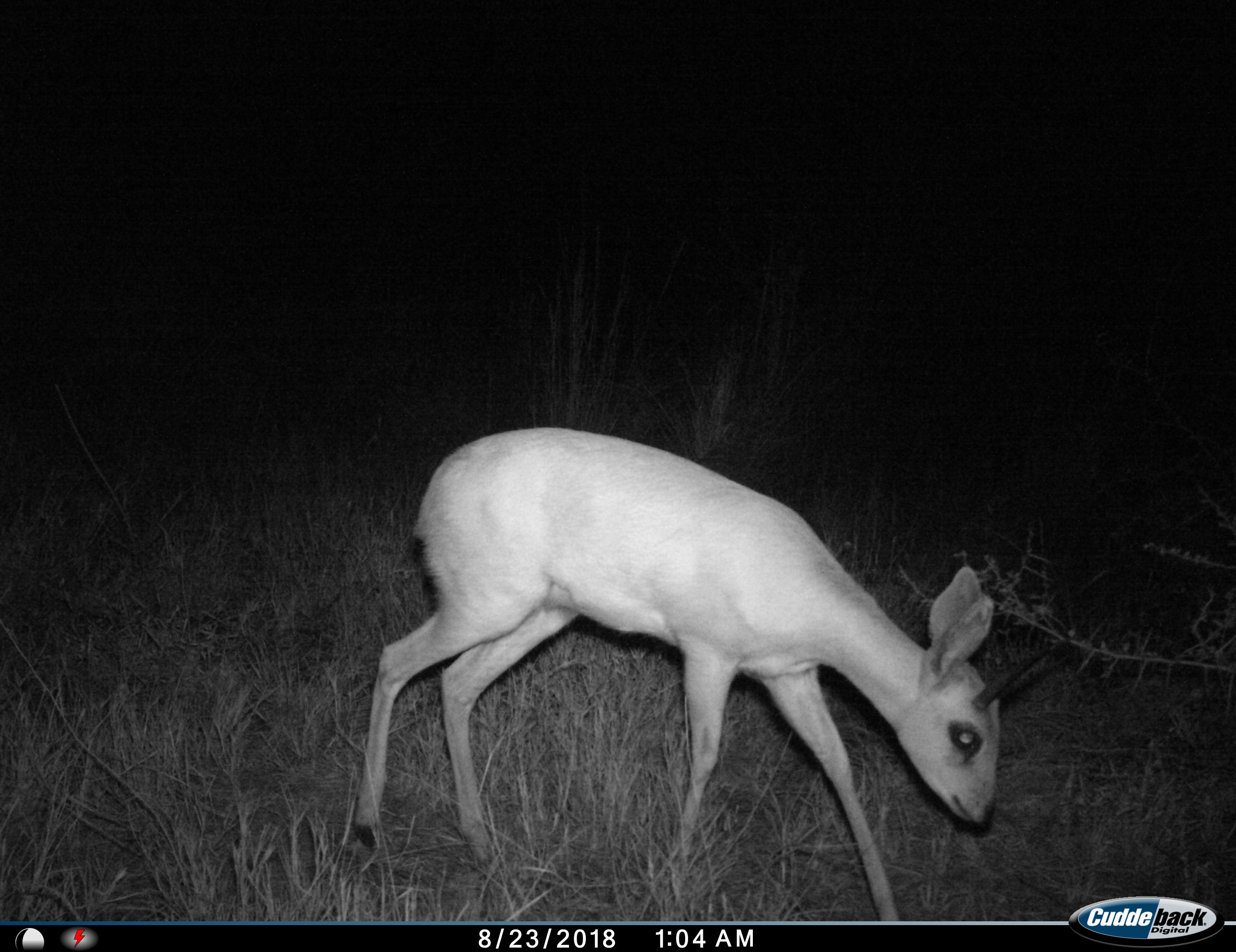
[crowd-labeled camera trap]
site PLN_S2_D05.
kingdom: Animalia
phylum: Chordata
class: Mammalia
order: Artiodactyla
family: Bovidae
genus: Raphicerus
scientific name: Raphicerus campestris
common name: steenbok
Steenbok (Raphicerus campestris), count 1. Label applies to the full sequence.